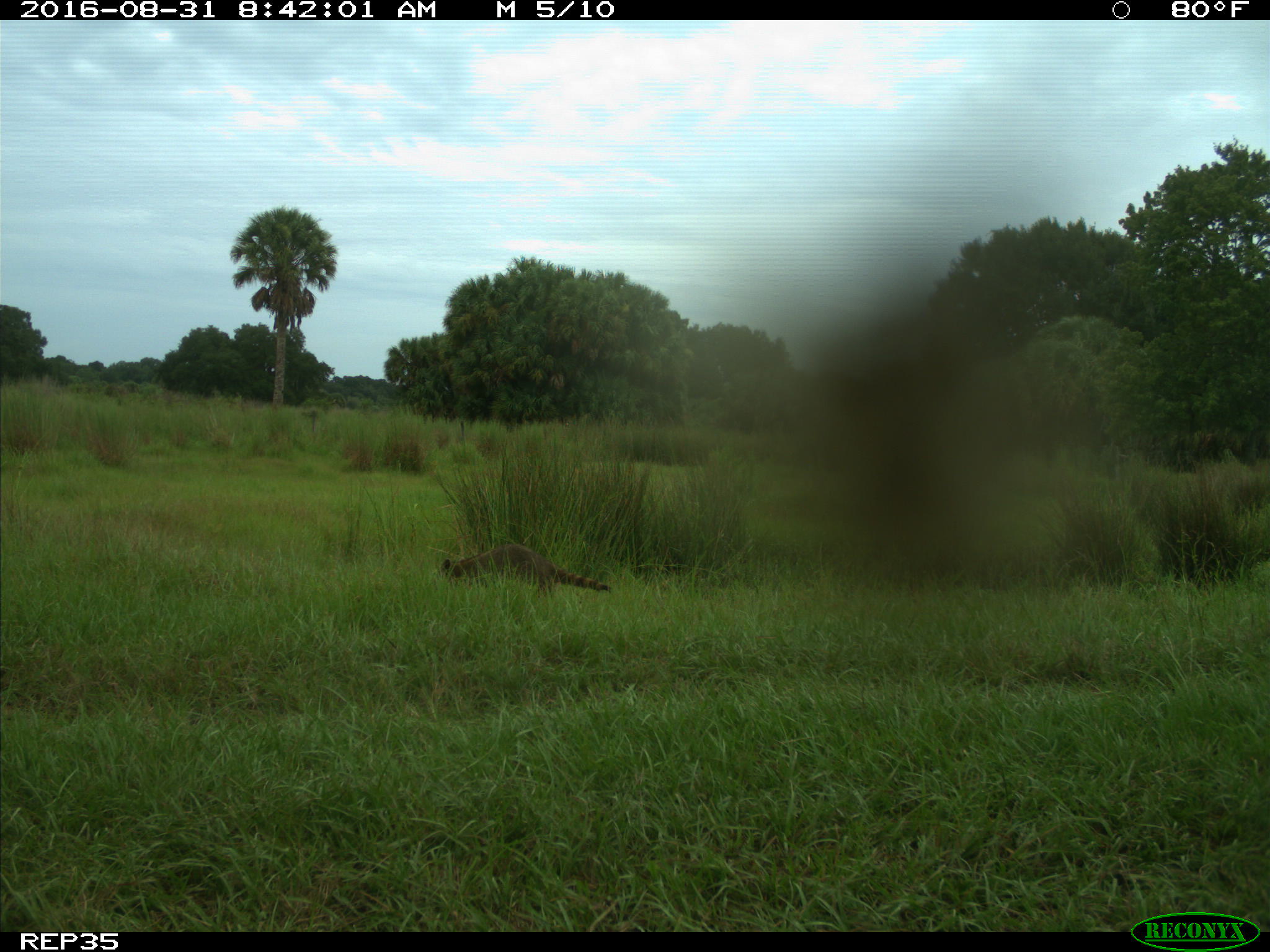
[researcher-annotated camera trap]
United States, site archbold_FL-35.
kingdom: Animalia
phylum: Chordata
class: Mammalia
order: Carnivora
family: Procyonidae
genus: Procyon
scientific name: Procyon lotor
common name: common raccoon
Procyon lotor (common raccoon).